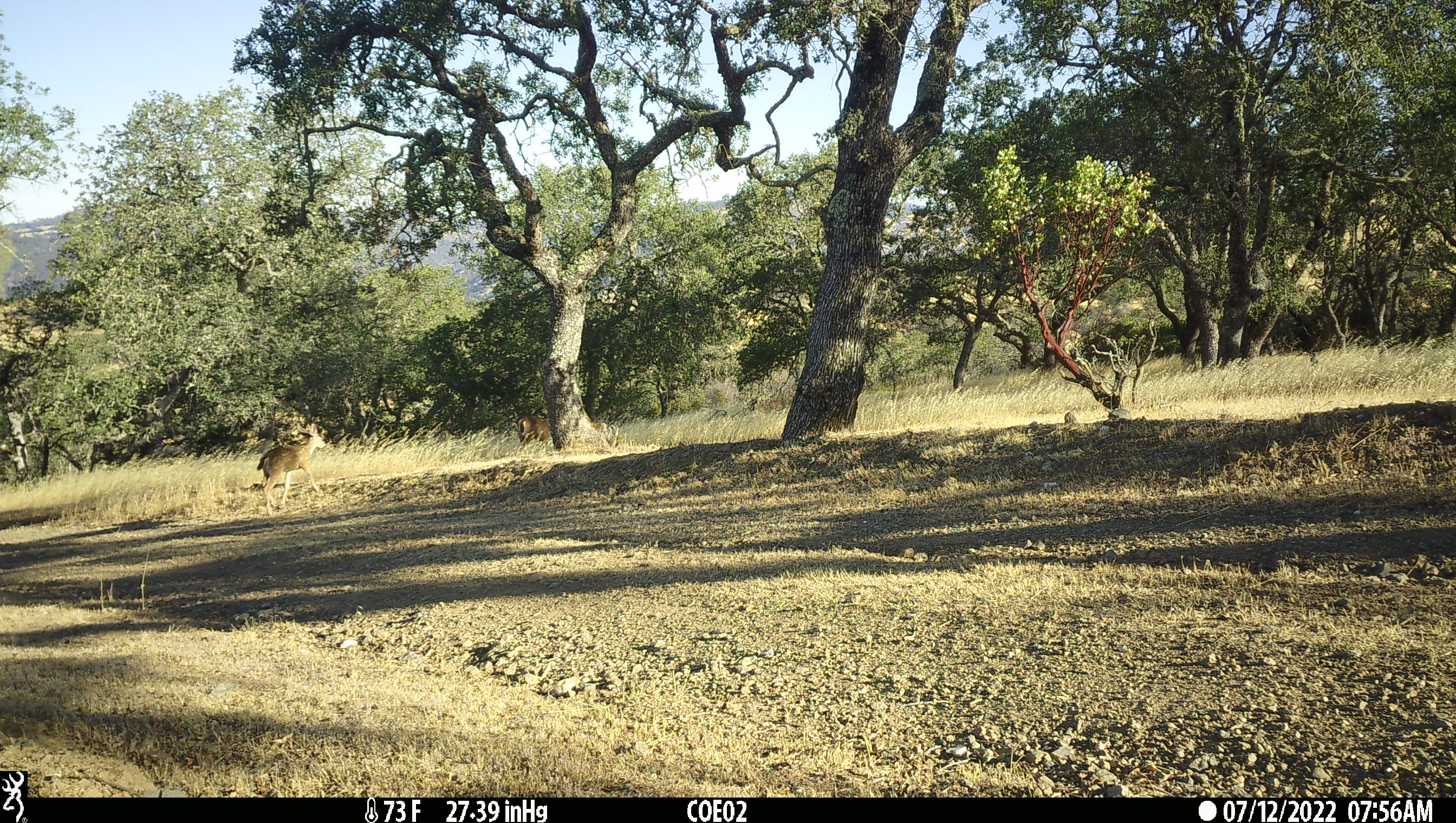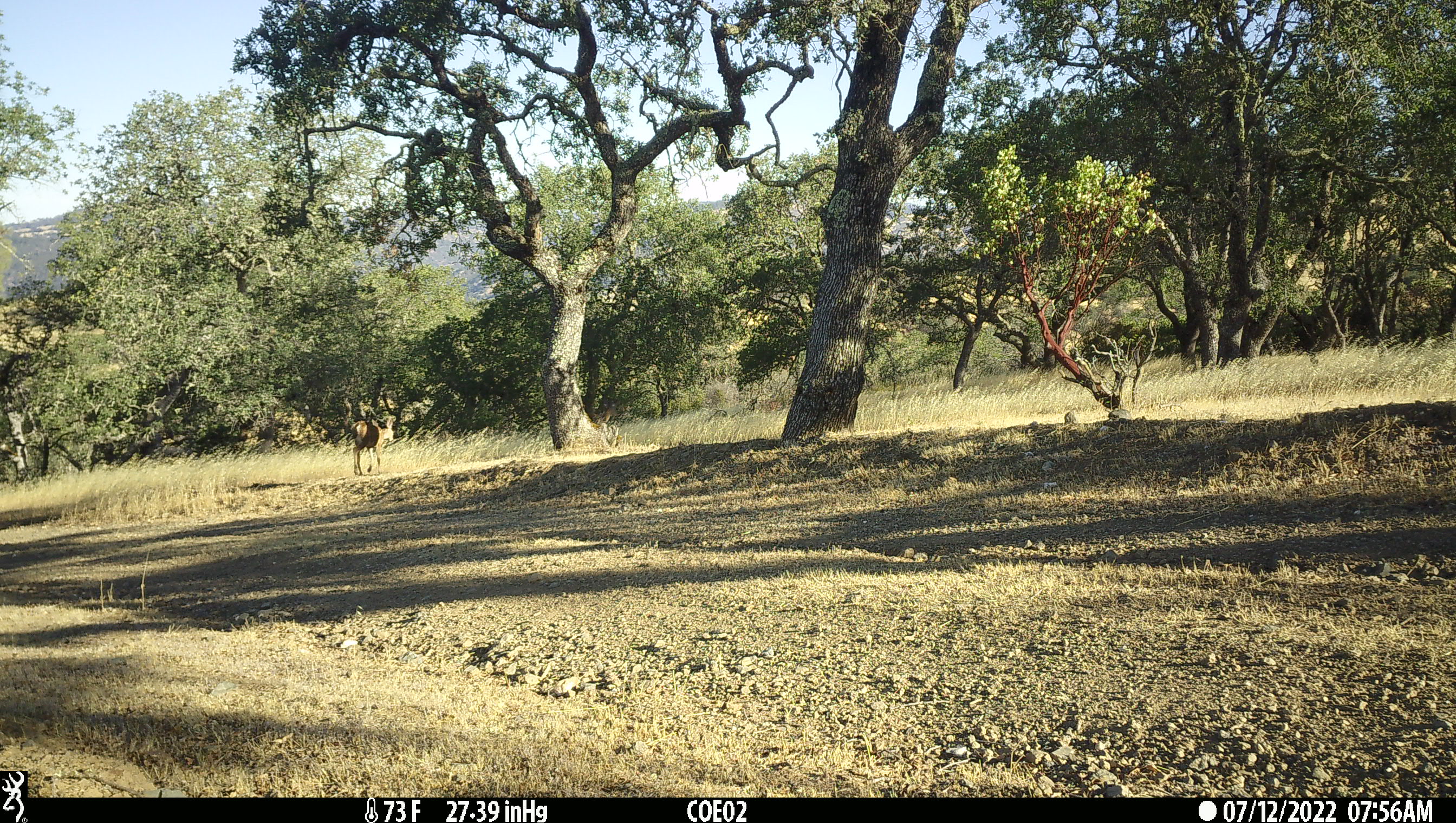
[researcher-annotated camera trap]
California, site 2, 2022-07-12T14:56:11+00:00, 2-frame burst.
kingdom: Animalia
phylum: Chordata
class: Mammalia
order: Artiodactyla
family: Cervidae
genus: Odocoileus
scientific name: Odocoileus hemionus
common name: mule deer